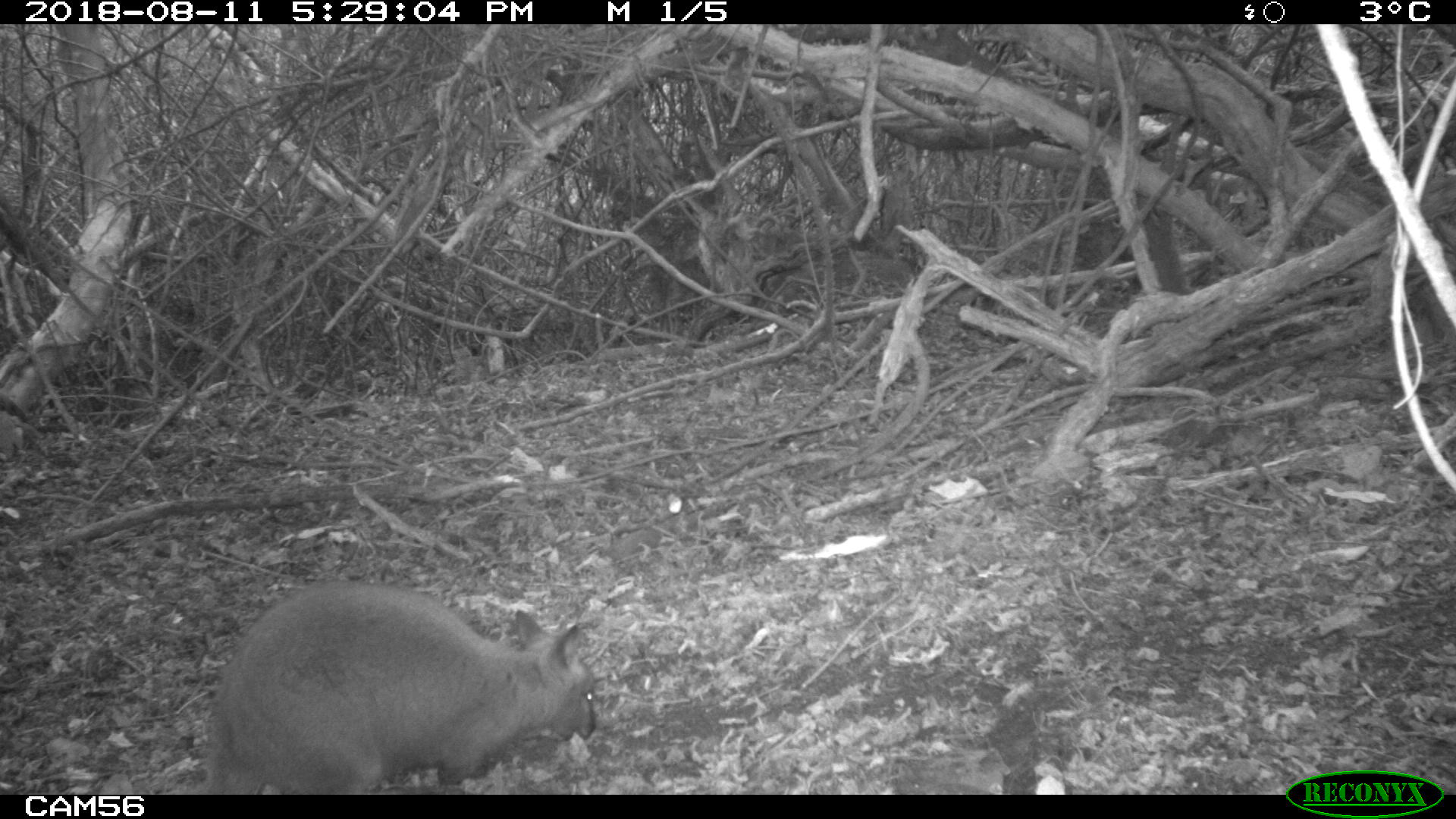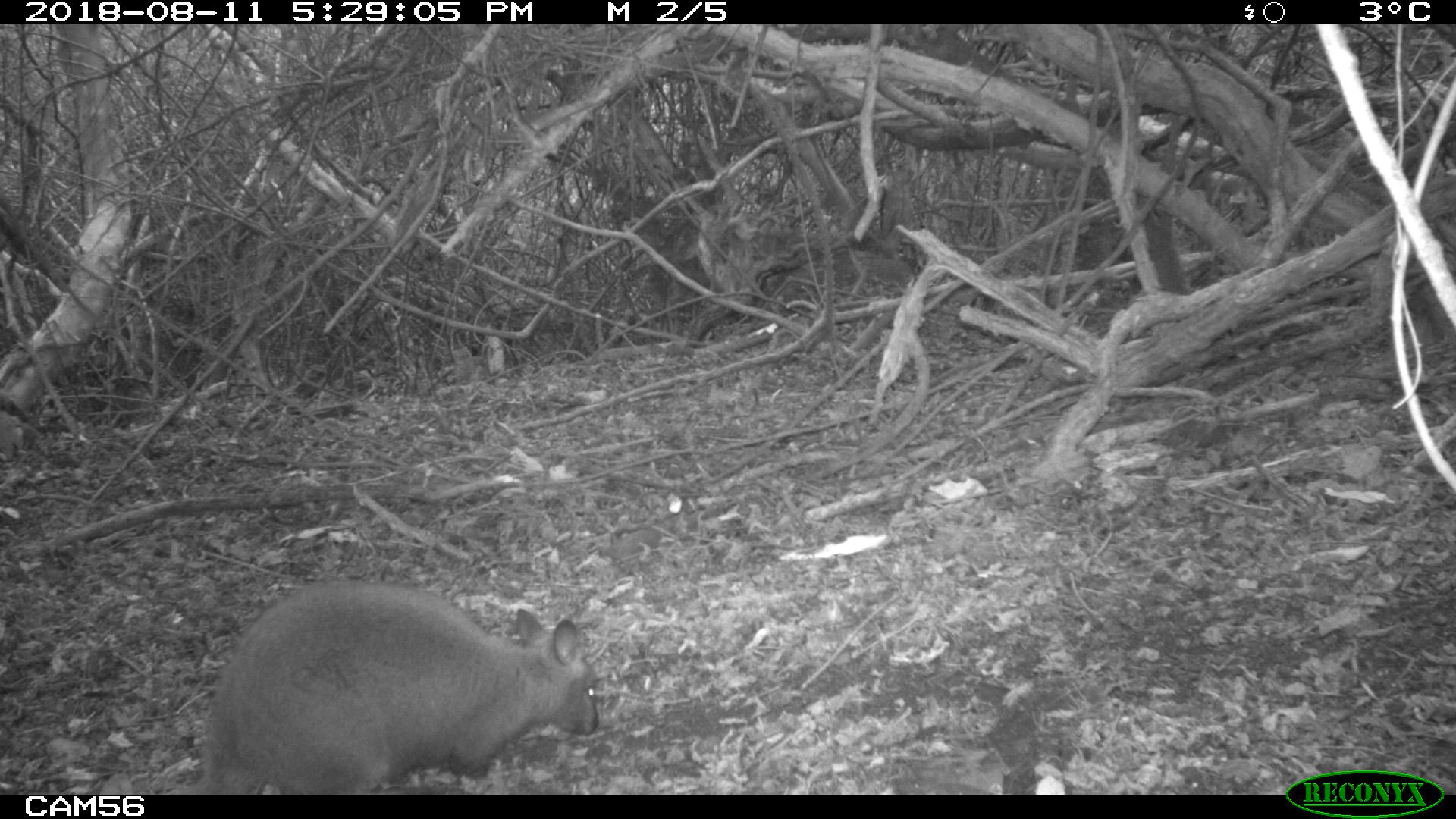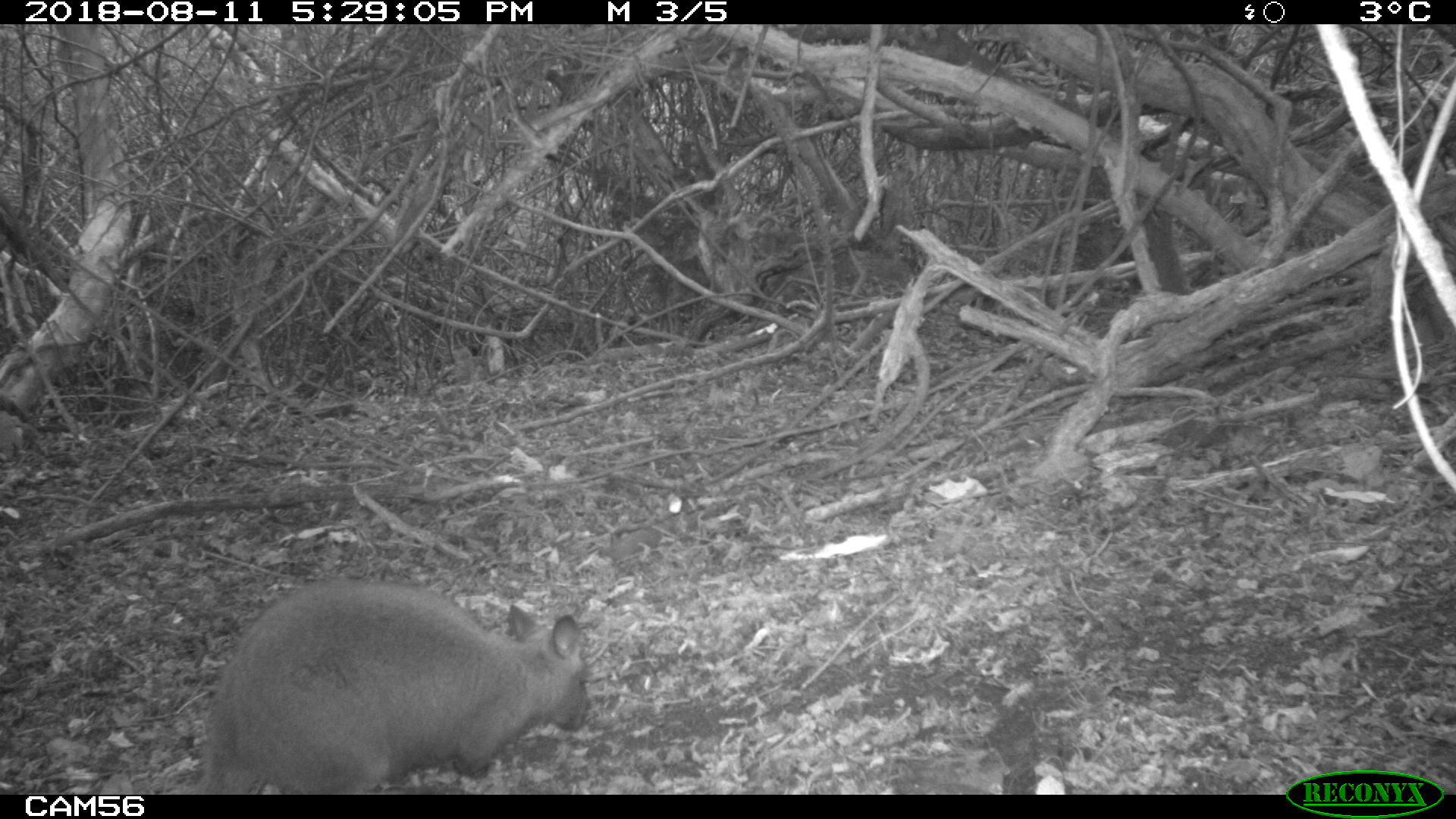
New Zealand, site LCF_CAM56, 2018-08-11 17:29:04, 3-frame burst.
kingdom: Animalia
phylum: Chordata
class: Mammalia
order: Diprotodontia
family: Macropodidae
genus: Notamacropus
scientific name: Notamacropus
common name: wallaby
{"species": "wallaby (Notamacropus)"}